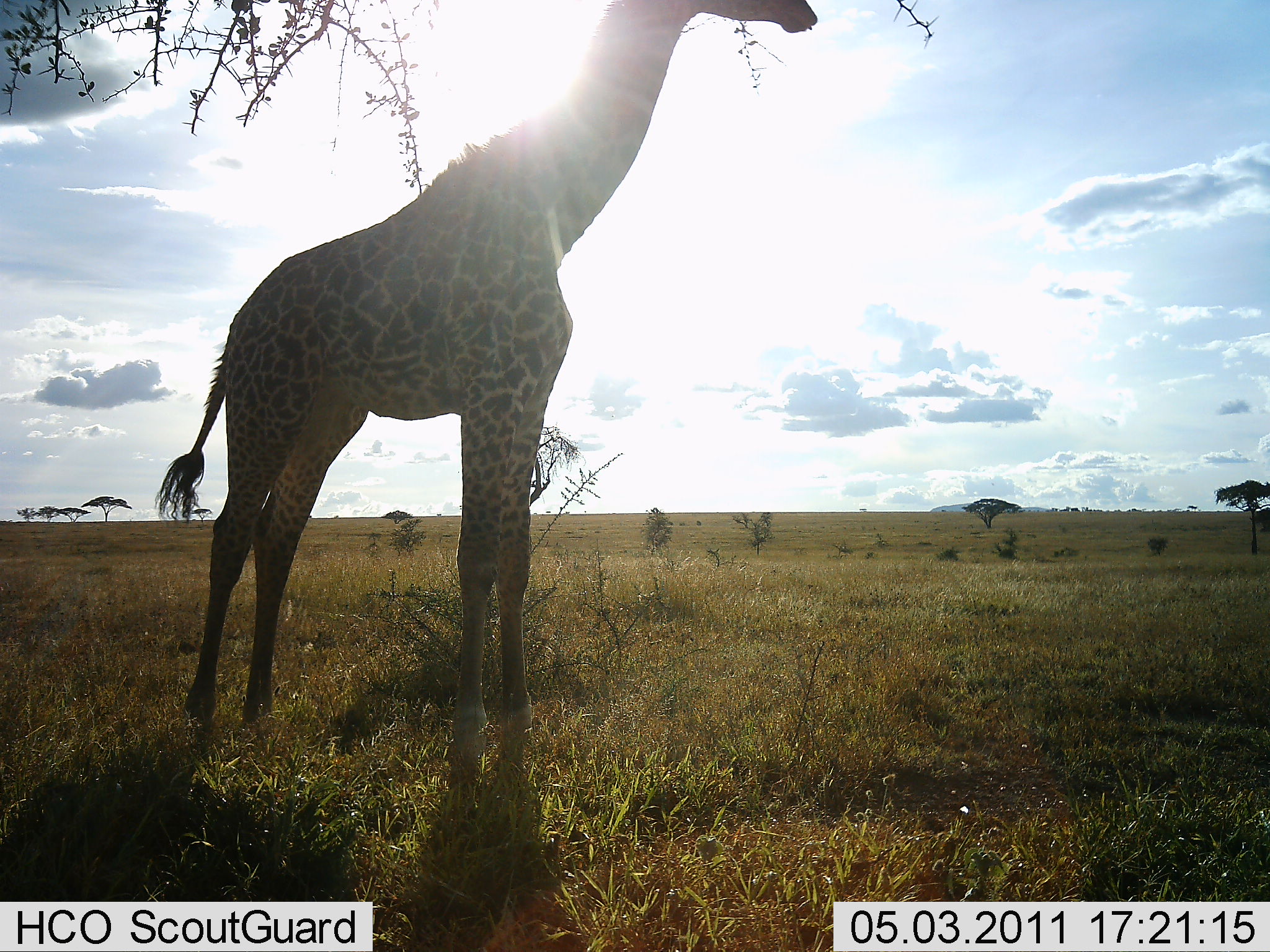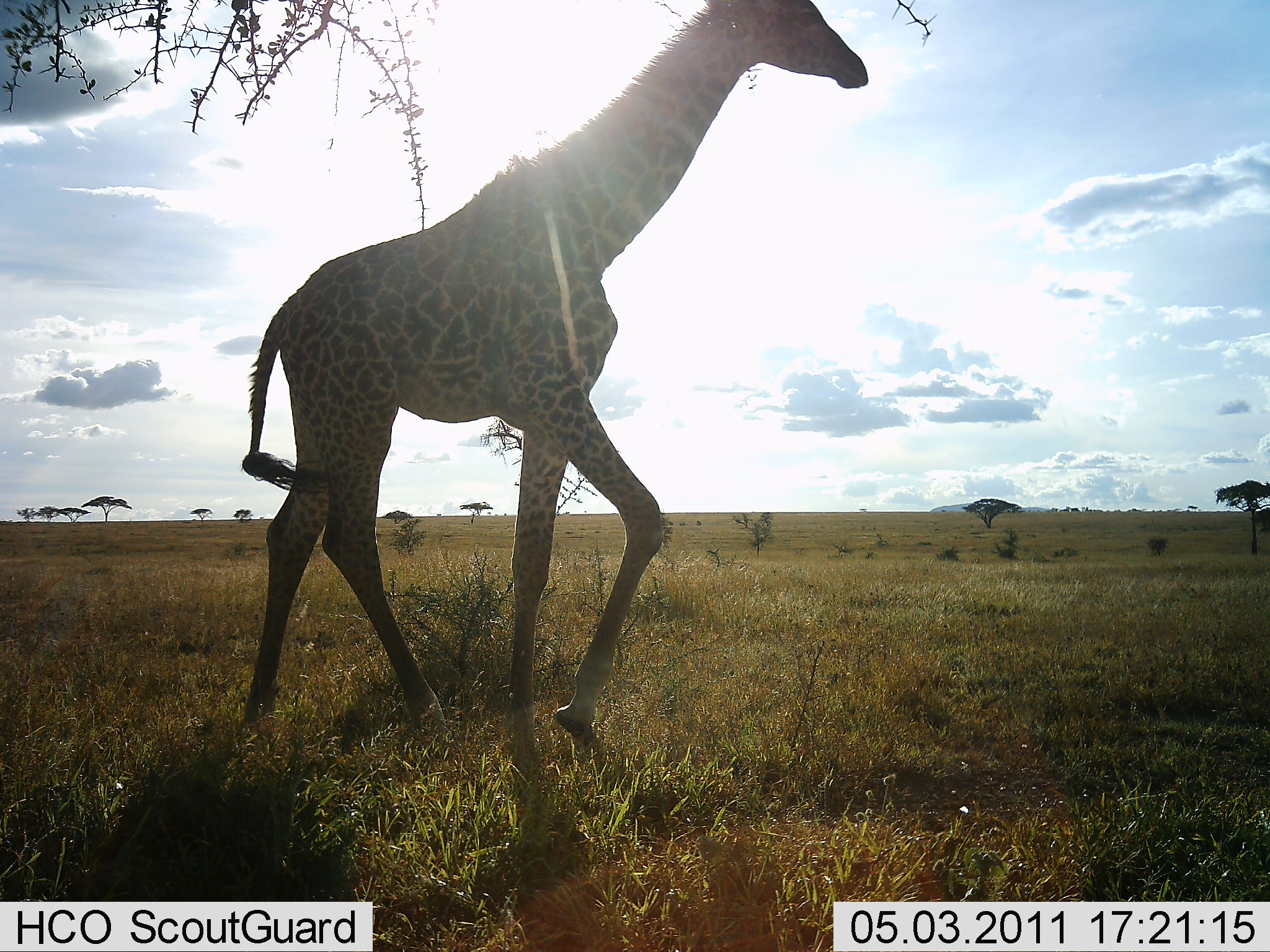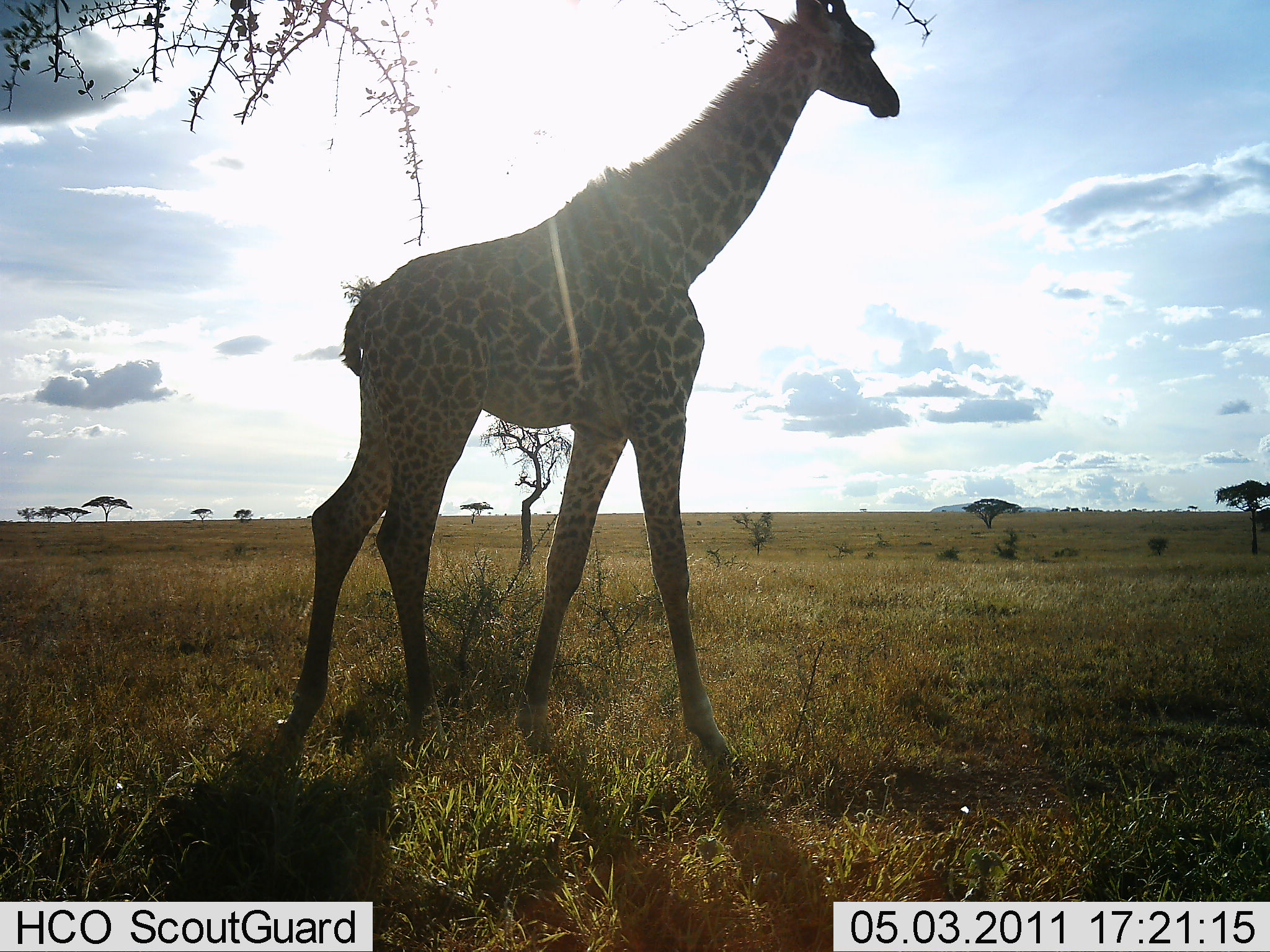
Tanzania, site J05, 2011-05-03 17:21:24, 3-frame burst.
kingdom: Animalia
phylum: Chordata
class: Mammalia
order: Artiodactyla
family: Giraffidae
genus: Giraffa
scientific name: Giraffa camelopardalis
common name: giraffe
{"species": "giraffe (Giraffa camelopardalis)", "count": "1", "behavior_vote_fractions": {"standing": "0%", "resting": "0%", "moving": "100%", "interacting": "0%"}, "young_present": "0%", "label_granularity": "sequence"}